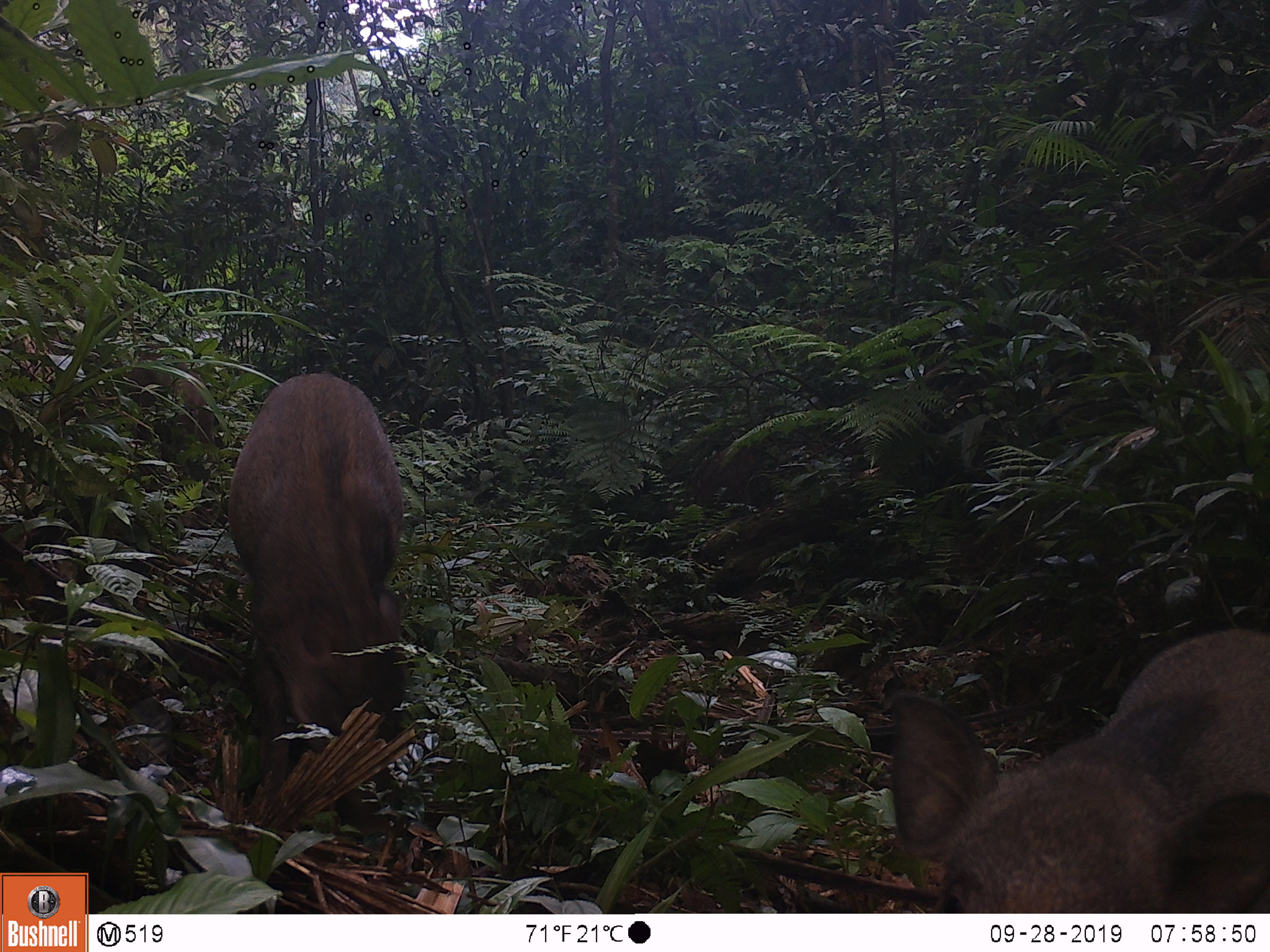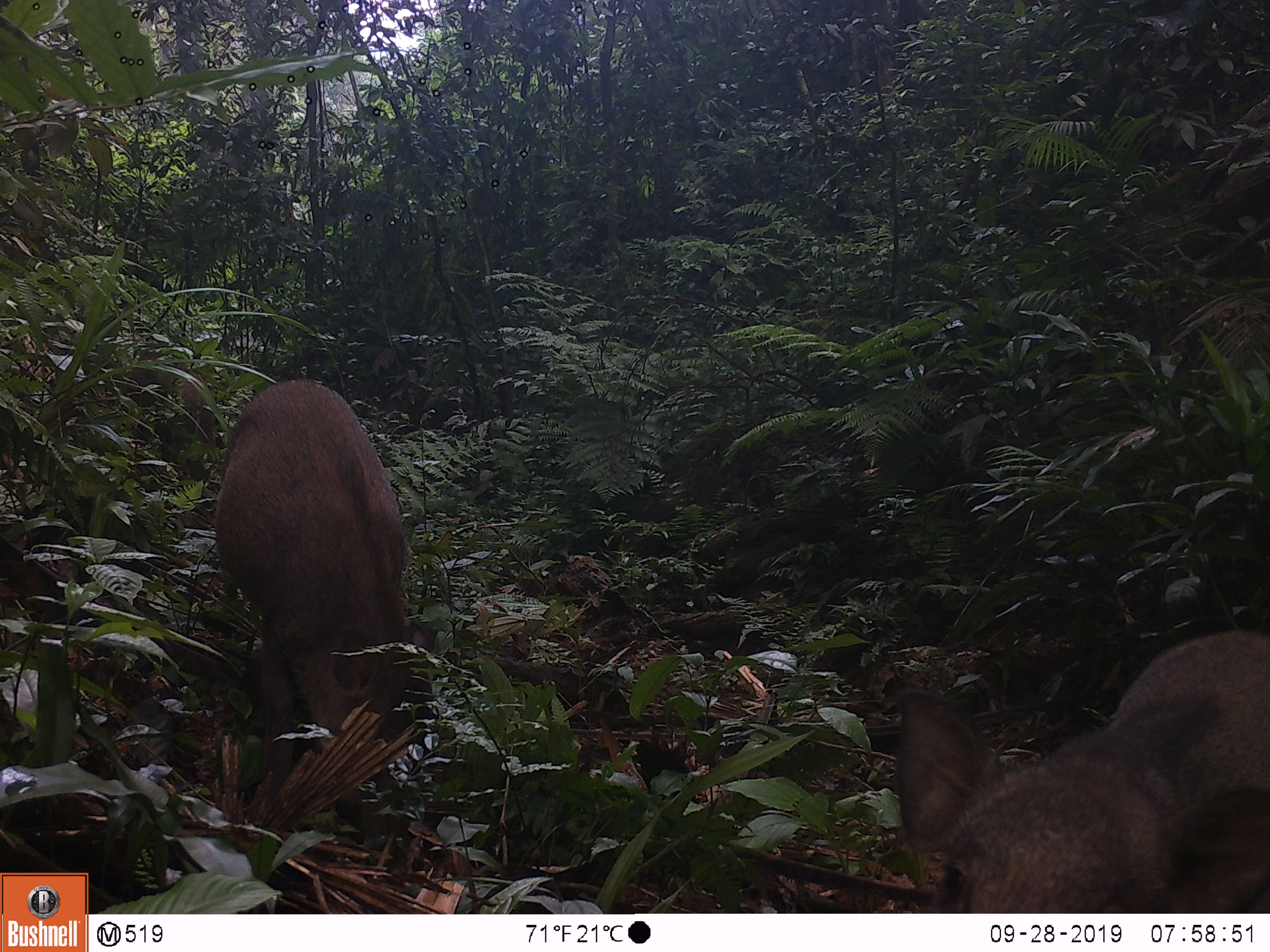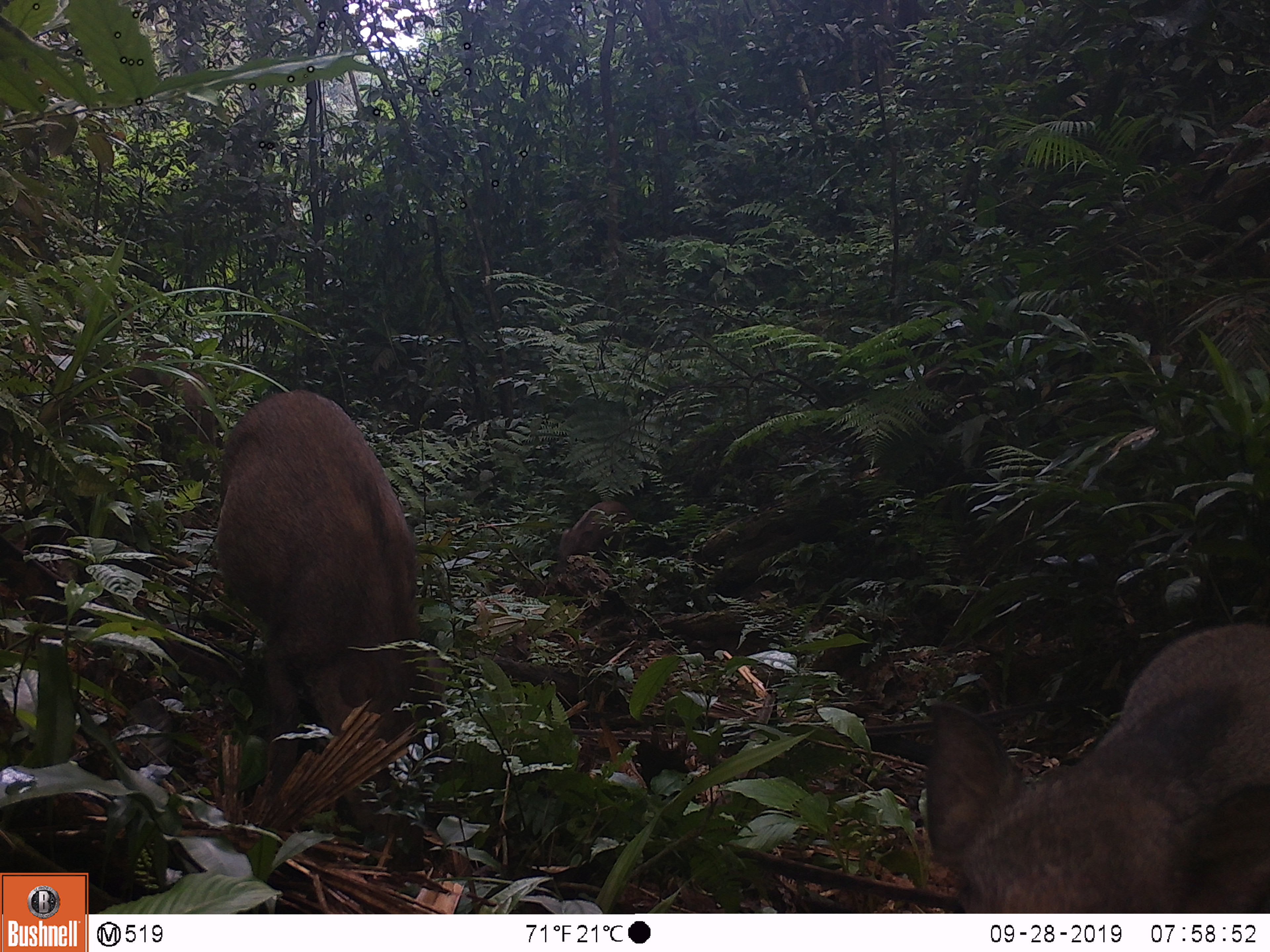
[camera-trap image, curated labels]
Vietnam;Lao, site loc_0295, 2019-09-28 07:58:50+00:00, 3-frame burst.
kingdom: Animalia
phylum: Chordata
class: Mammalia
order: Artiodactyla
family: Suidae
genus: Sus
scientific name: Sus scrofa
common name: eurasian wild pig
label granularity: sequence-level